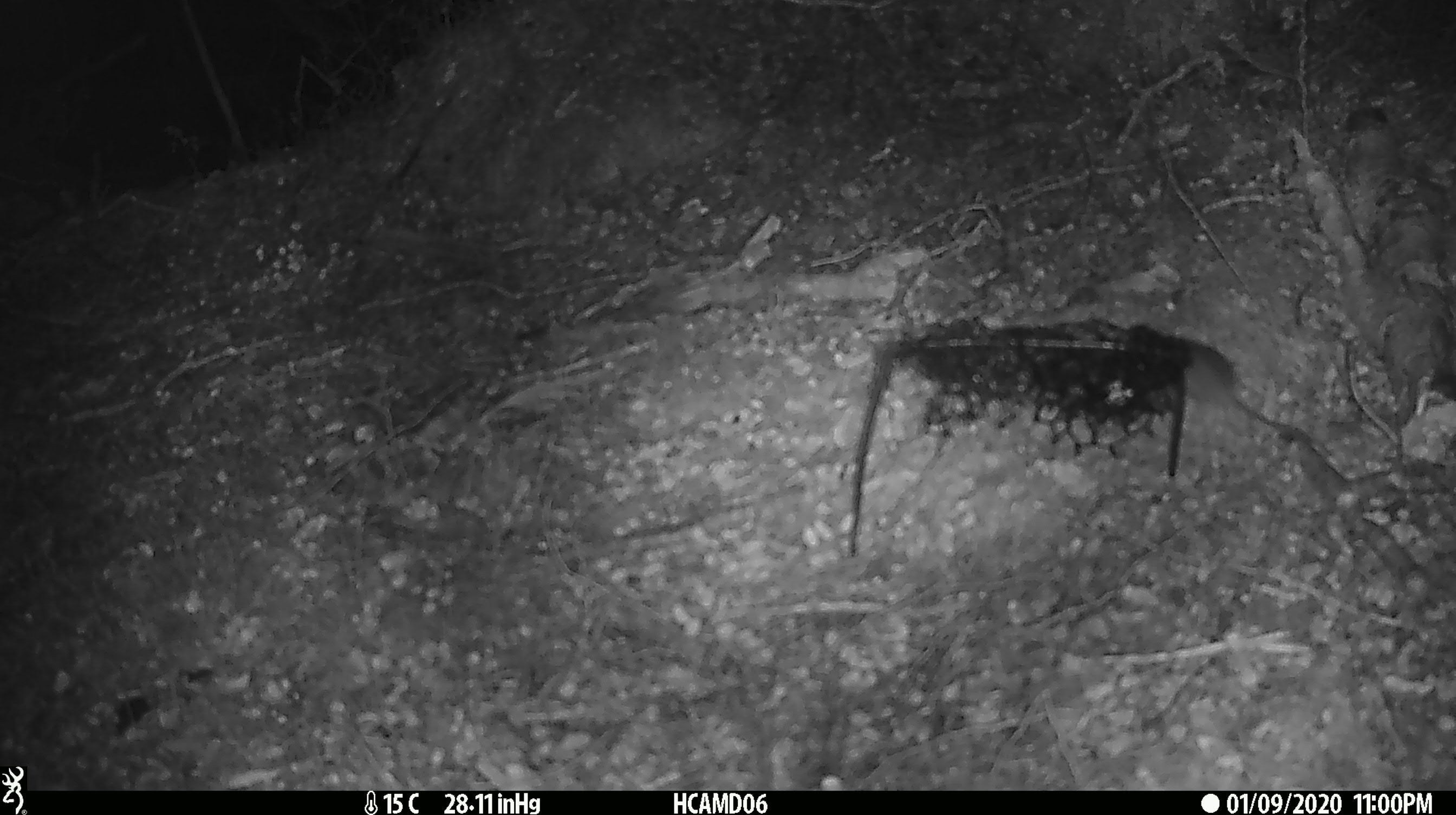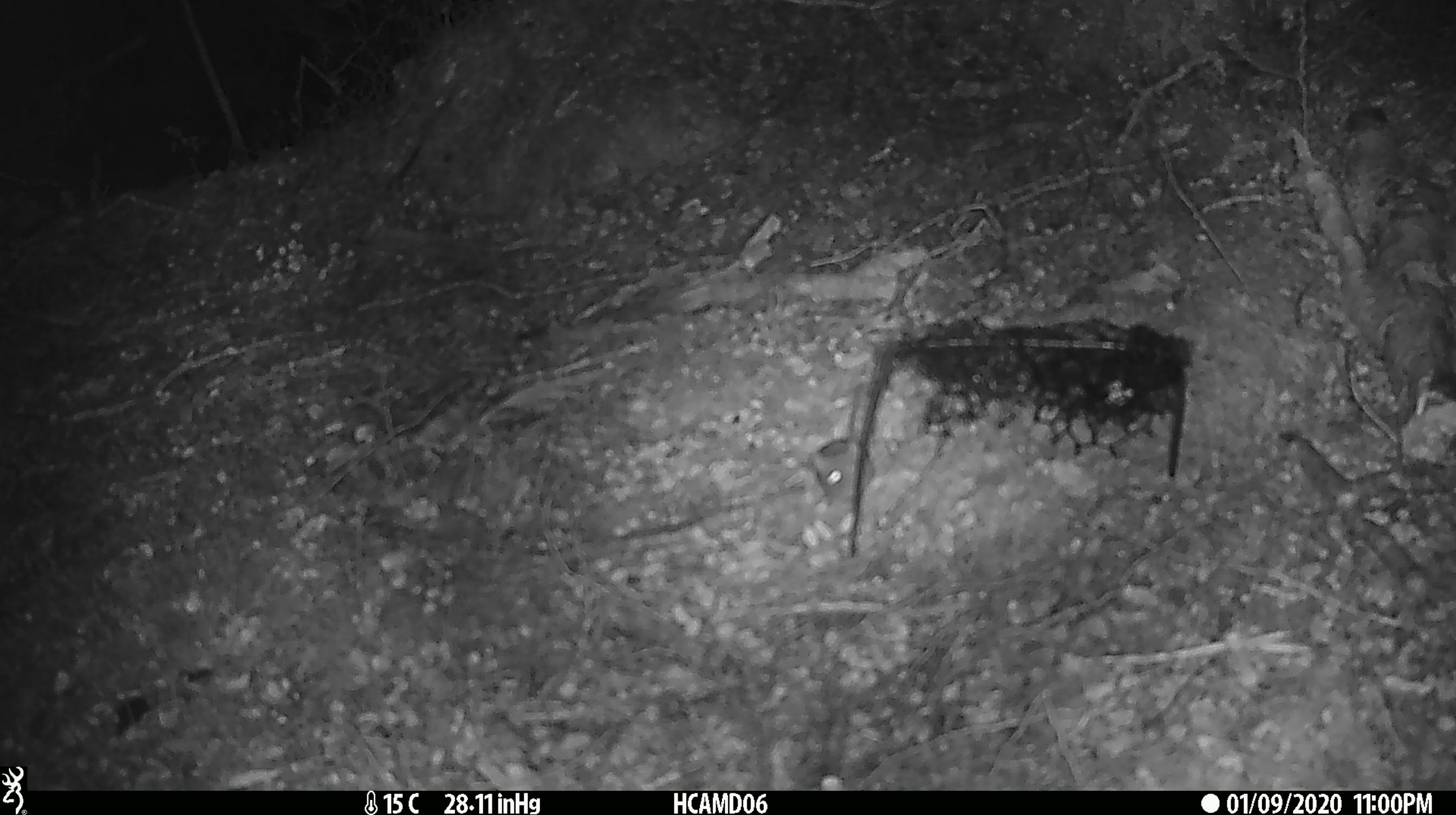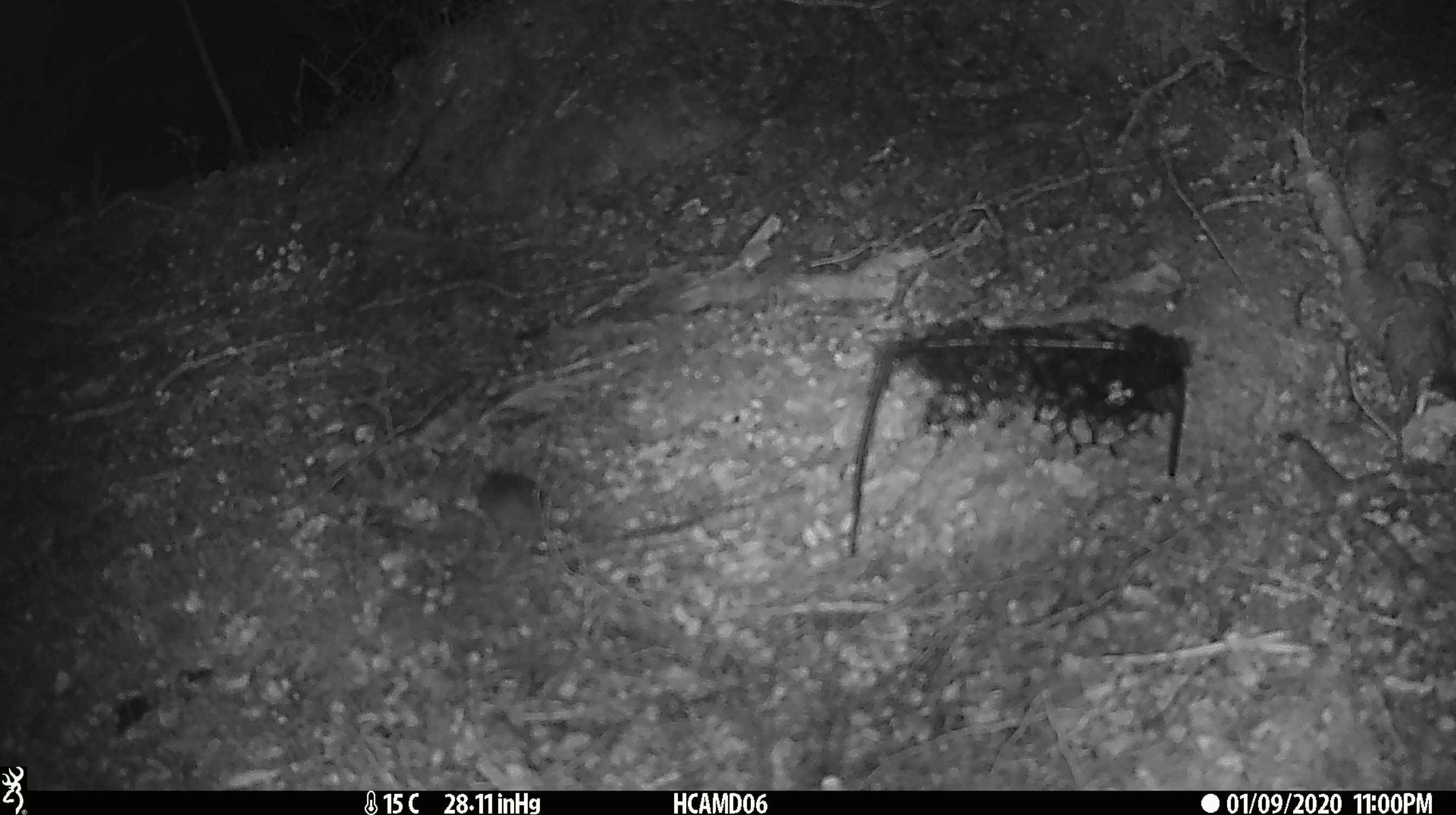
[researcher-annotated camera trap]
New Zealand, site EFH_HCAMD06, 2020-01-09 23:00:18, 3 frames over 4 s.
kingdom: Animalia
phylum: Chordata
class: Mammalia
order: Rodentia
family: Muridae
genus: Mus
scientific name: Mus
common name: mouse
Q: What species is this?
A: Mouse (Mus).